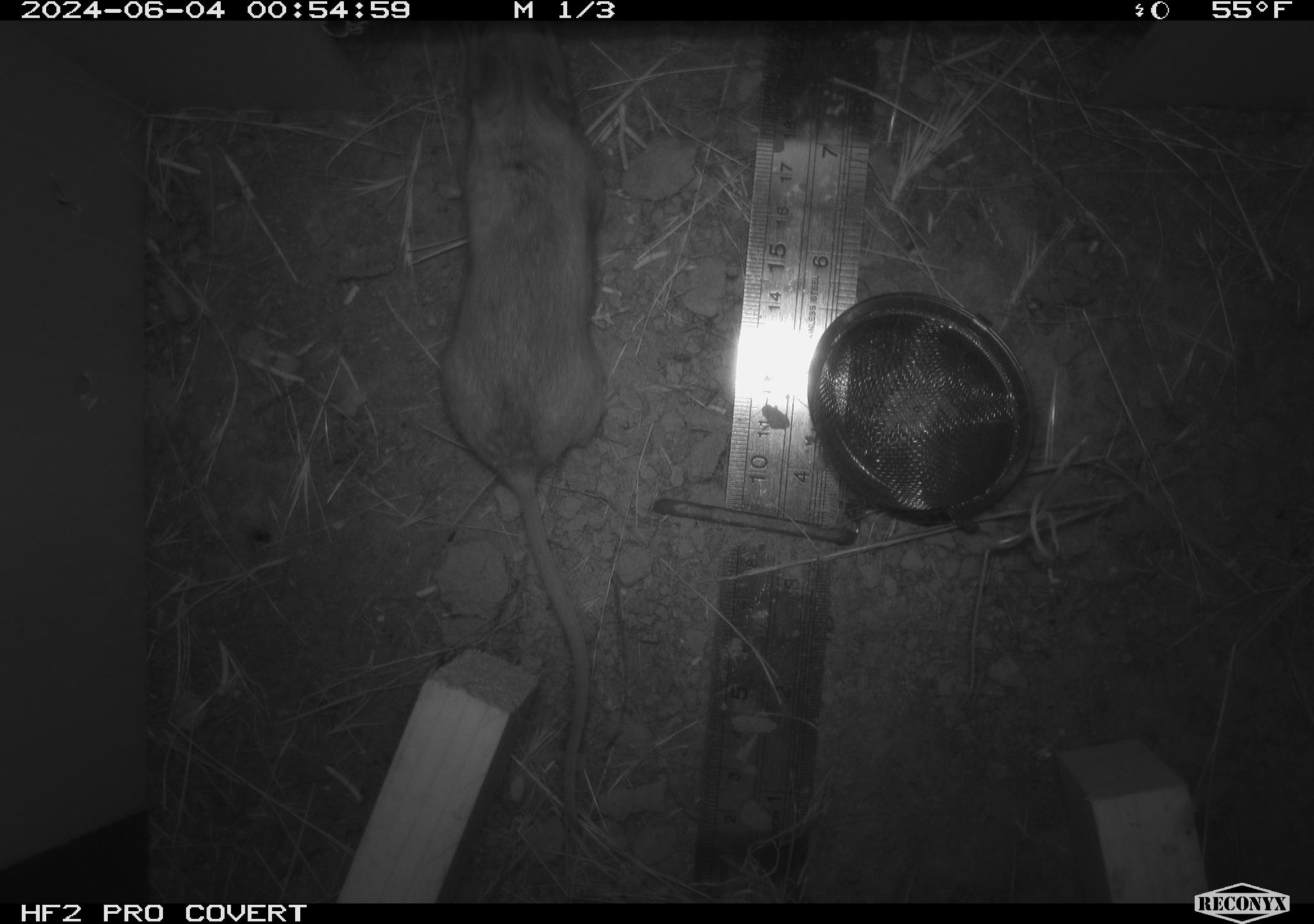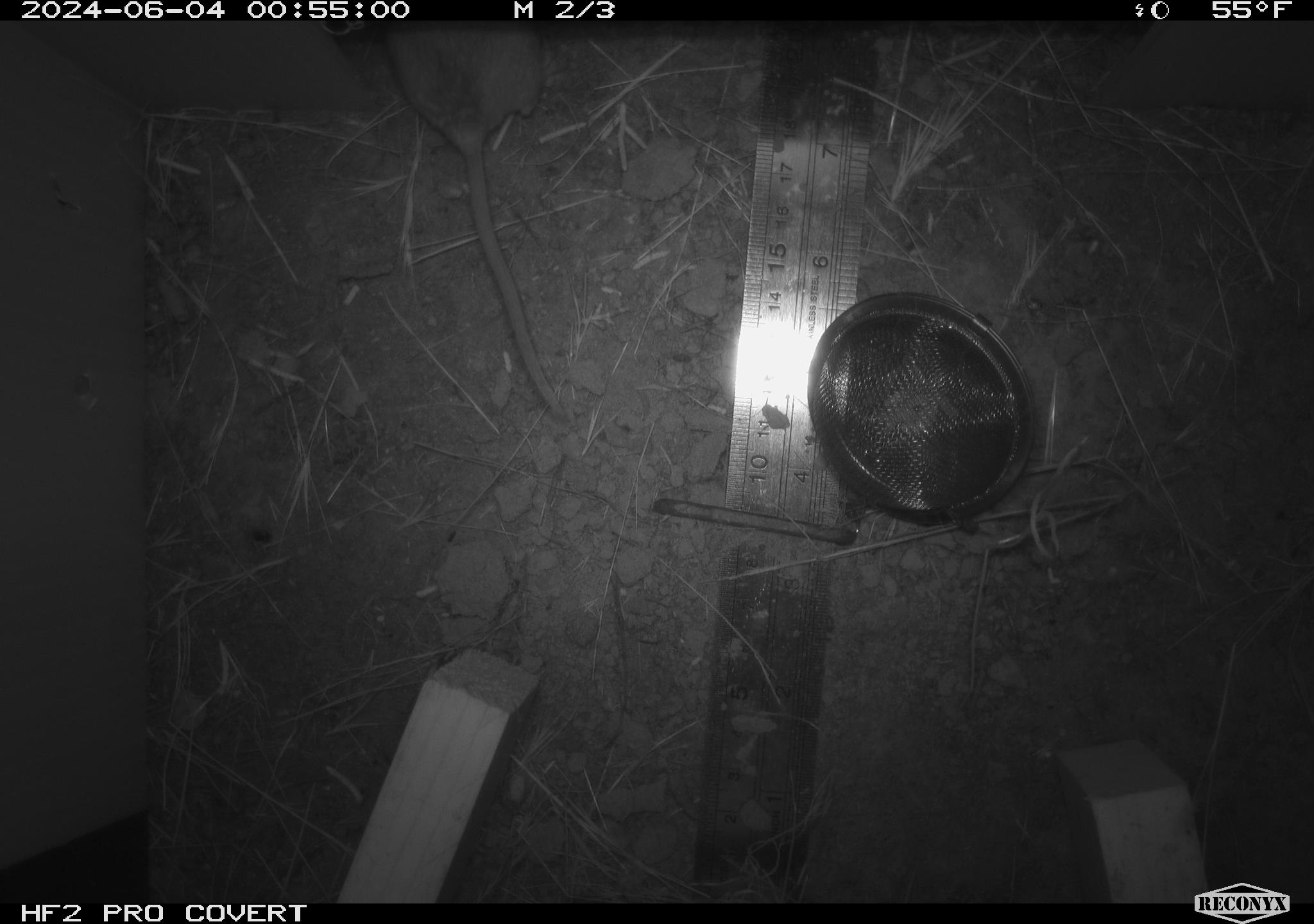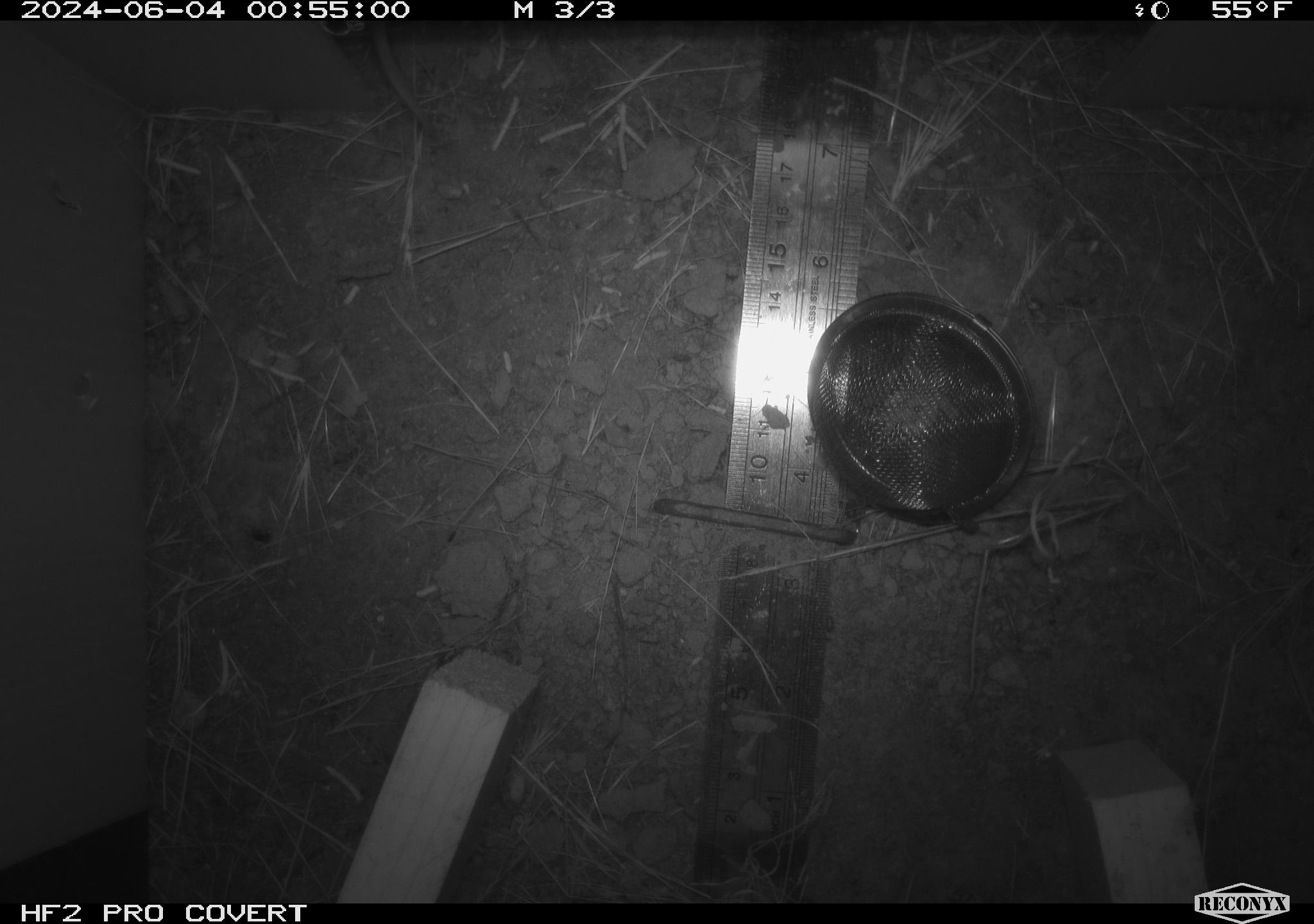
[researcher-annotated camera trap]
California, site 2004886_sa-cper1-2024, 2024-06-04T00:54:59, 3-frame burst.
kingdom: Animalia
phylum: Chordata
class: Mammalia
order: Rodentia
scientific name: Rodentia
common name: rodent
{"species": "rodent (Rodentia)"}